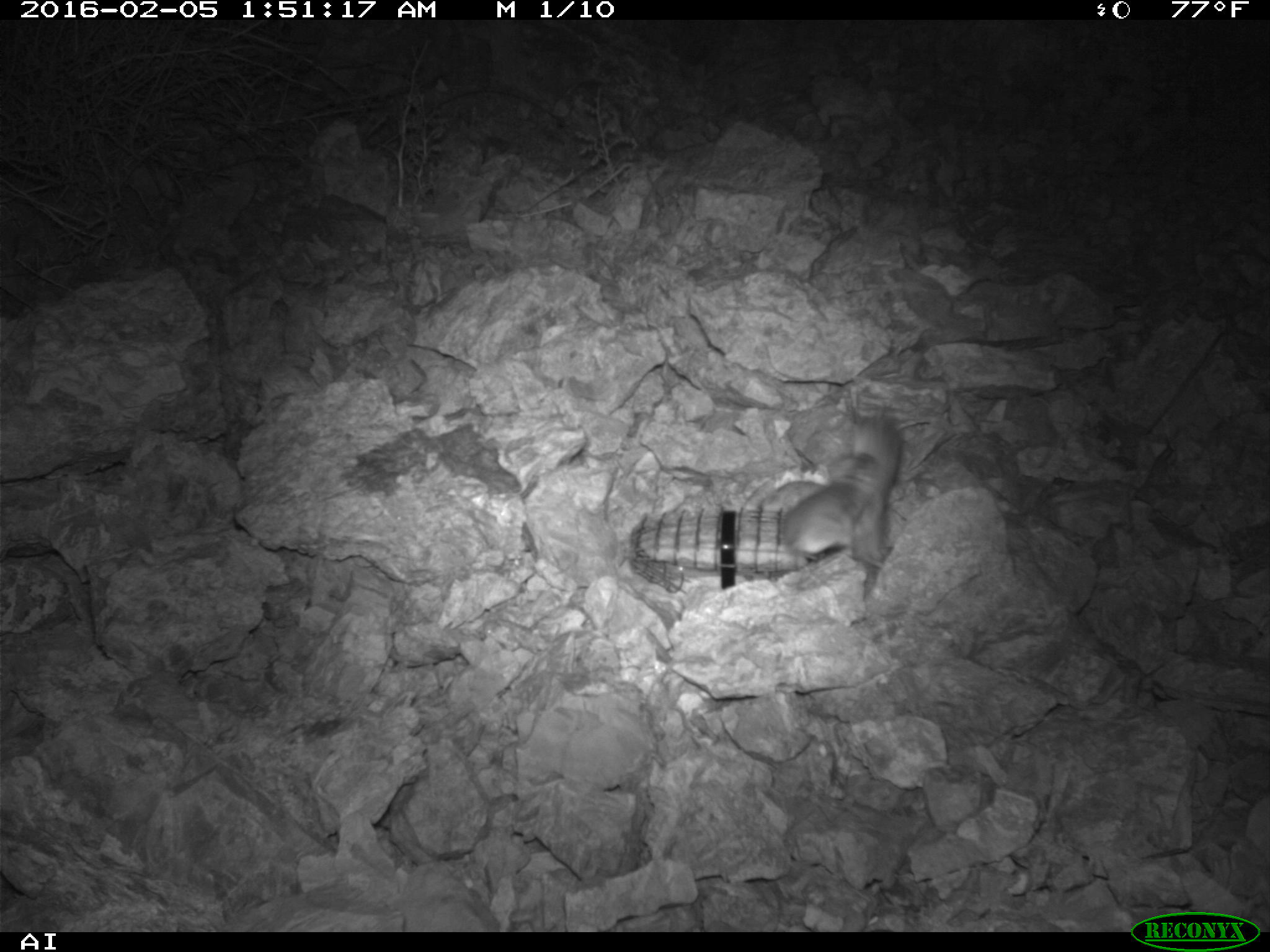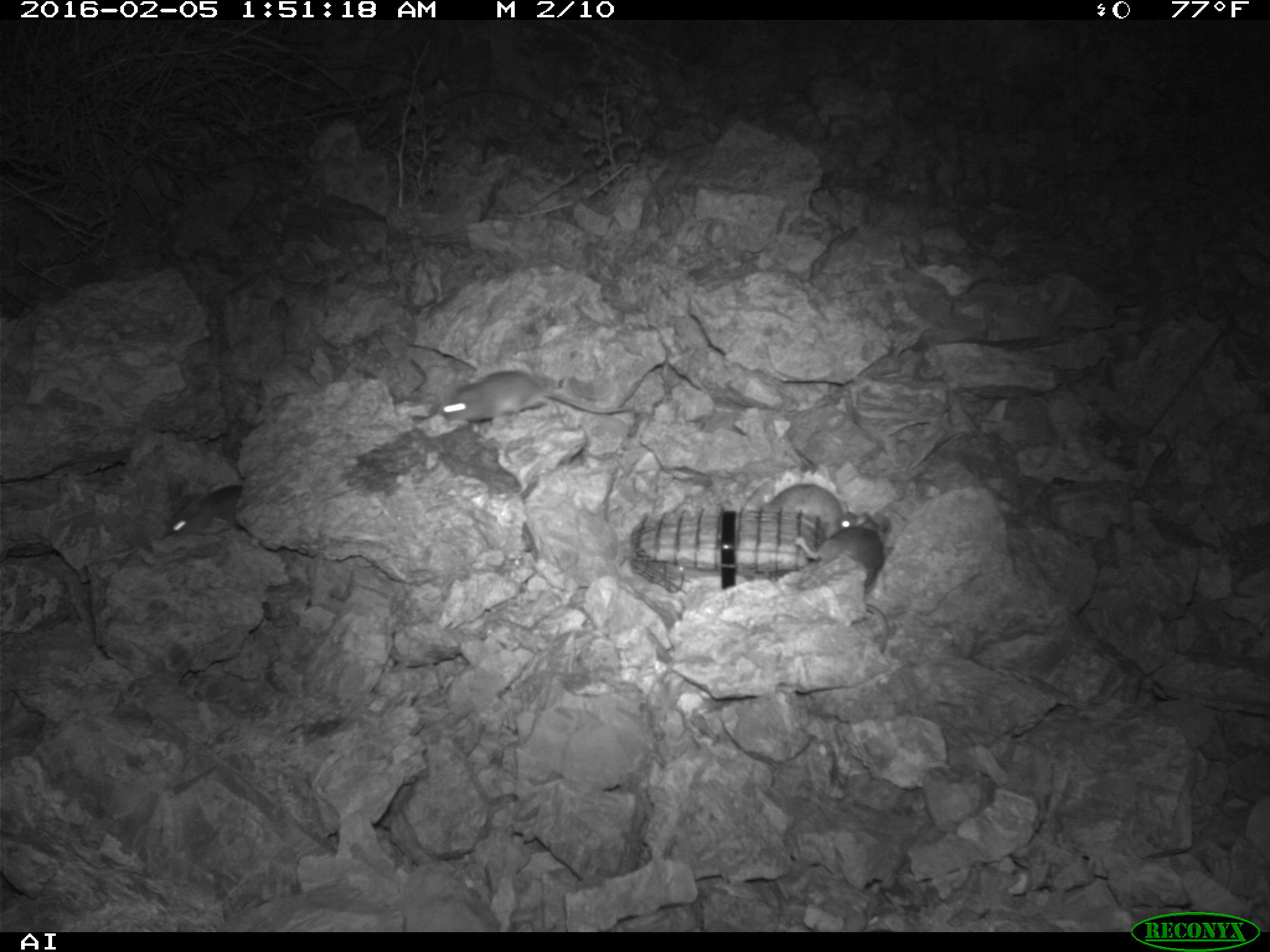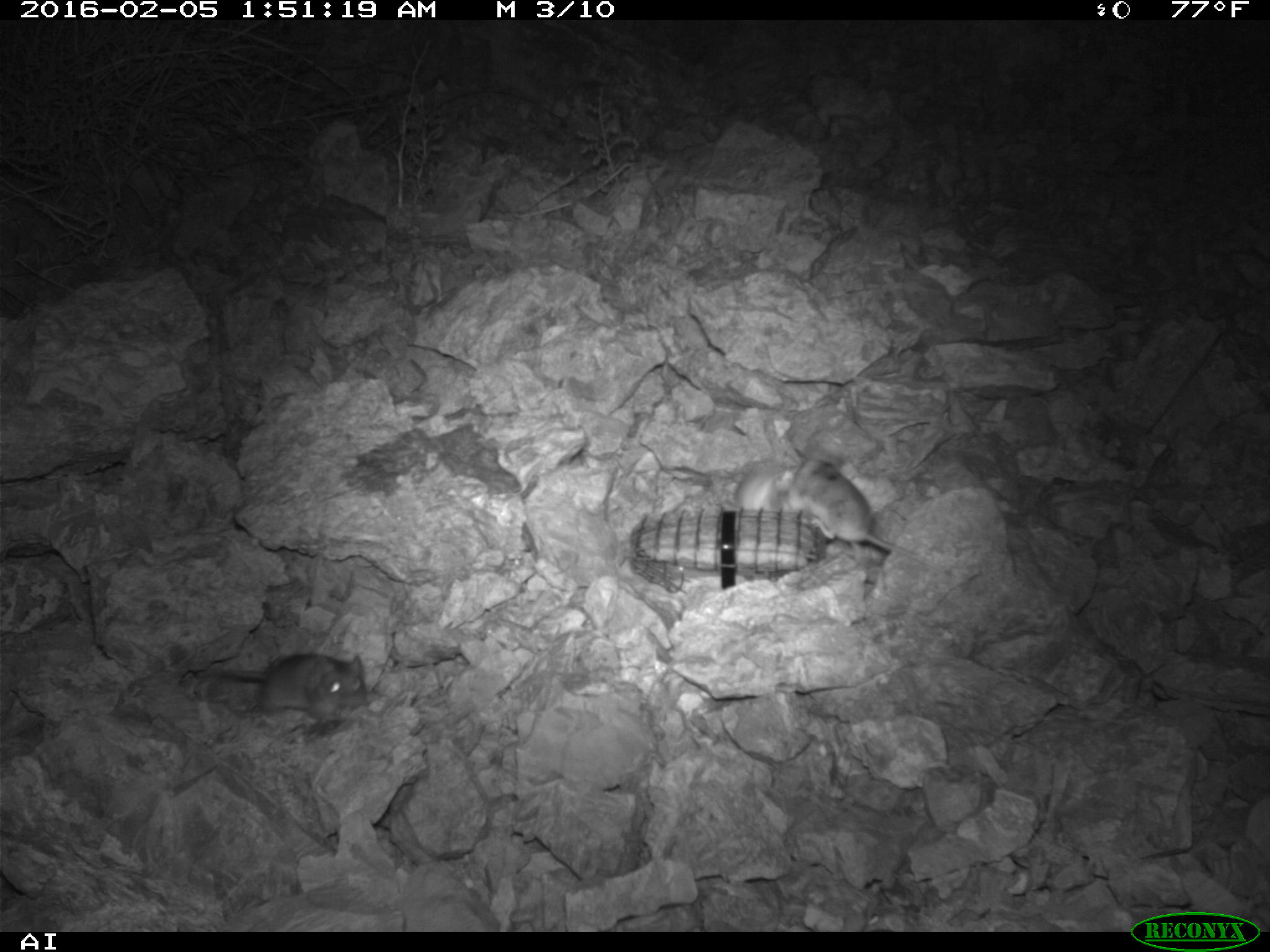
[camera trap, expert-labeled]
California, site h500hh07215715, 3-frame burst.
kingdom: Animalia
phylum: Chordata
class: Mammalia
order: Rodentia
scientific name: Rodentia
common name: rodent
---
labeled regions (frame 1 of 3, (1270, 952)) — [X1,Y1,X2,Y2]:
rodent: [778,402,902,573]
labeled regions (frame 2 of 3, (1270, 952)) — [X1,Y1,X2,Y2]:
rodent: [794,509,894,653]; [438,371,632,423]; [767,483,859,535]; [162,483,244,536]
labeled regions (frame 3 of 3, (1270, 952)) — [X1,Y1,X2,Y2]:
rodent: [799,458,939,568]; [218,653,367,720]; [734,459,806,513]